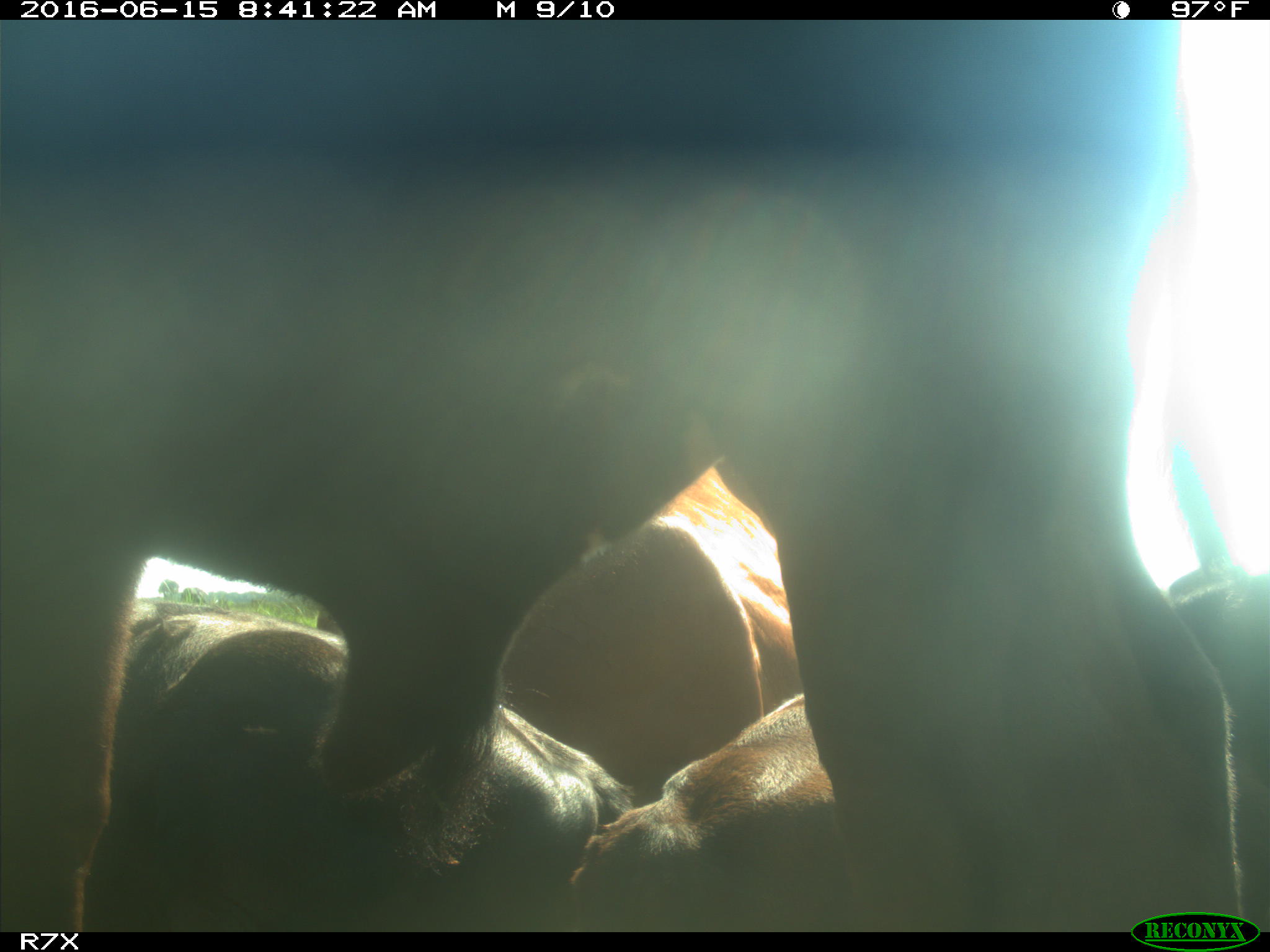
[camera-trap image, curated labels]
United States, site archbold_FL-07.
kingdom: Animalia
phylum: Chordata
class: Mammalia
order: Artiodactyla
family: Bovidae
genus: Bos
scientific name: Bos taurus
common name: domestic cow